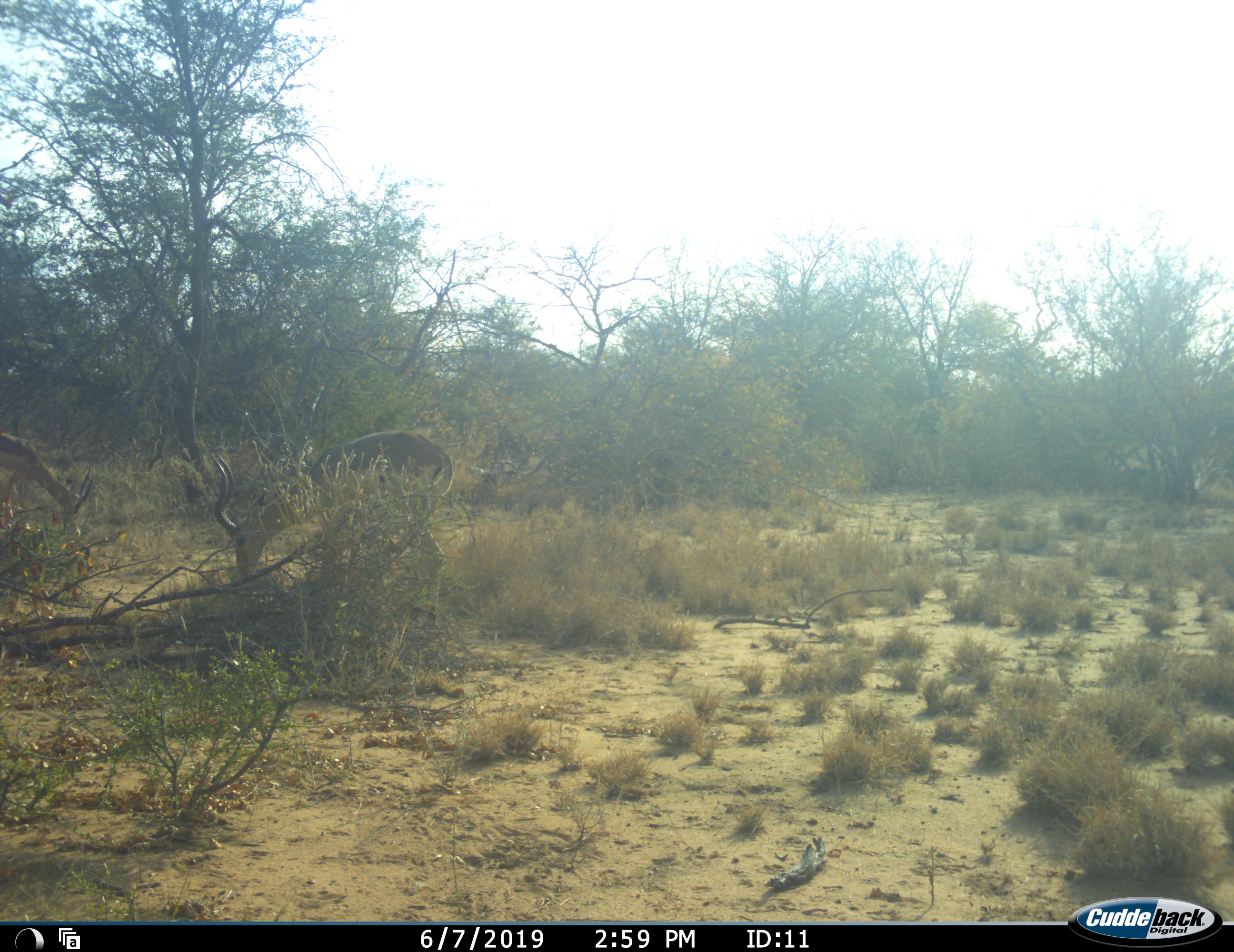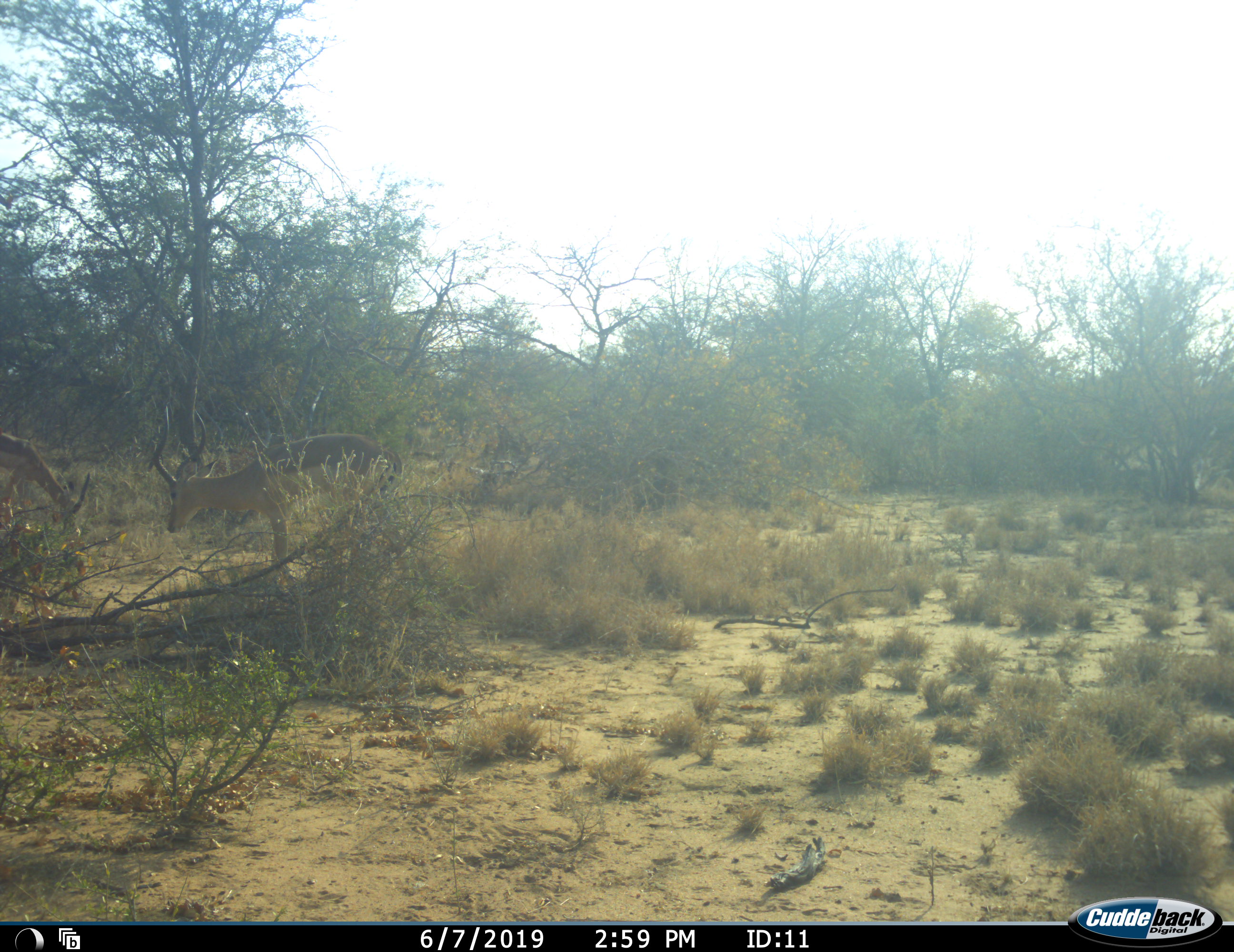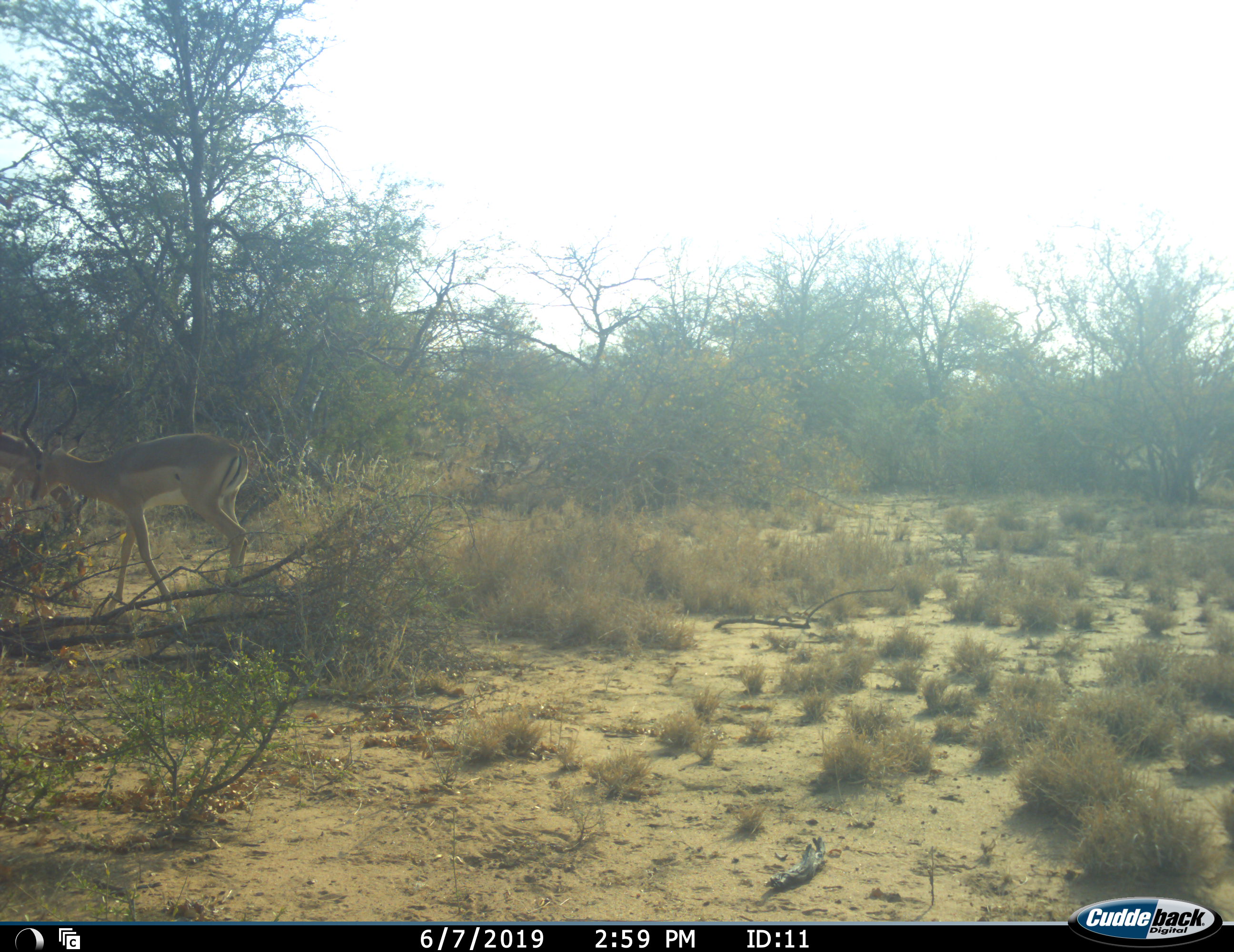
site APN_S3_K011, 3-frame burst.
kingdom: Animalia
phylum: Chordata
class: Mammalia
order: Artiodactyla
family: Bovidae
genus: Aepyceros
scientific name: Aepyceros melampus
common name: impala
Impala (Aepyceros melampus), count 2. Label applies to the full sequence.